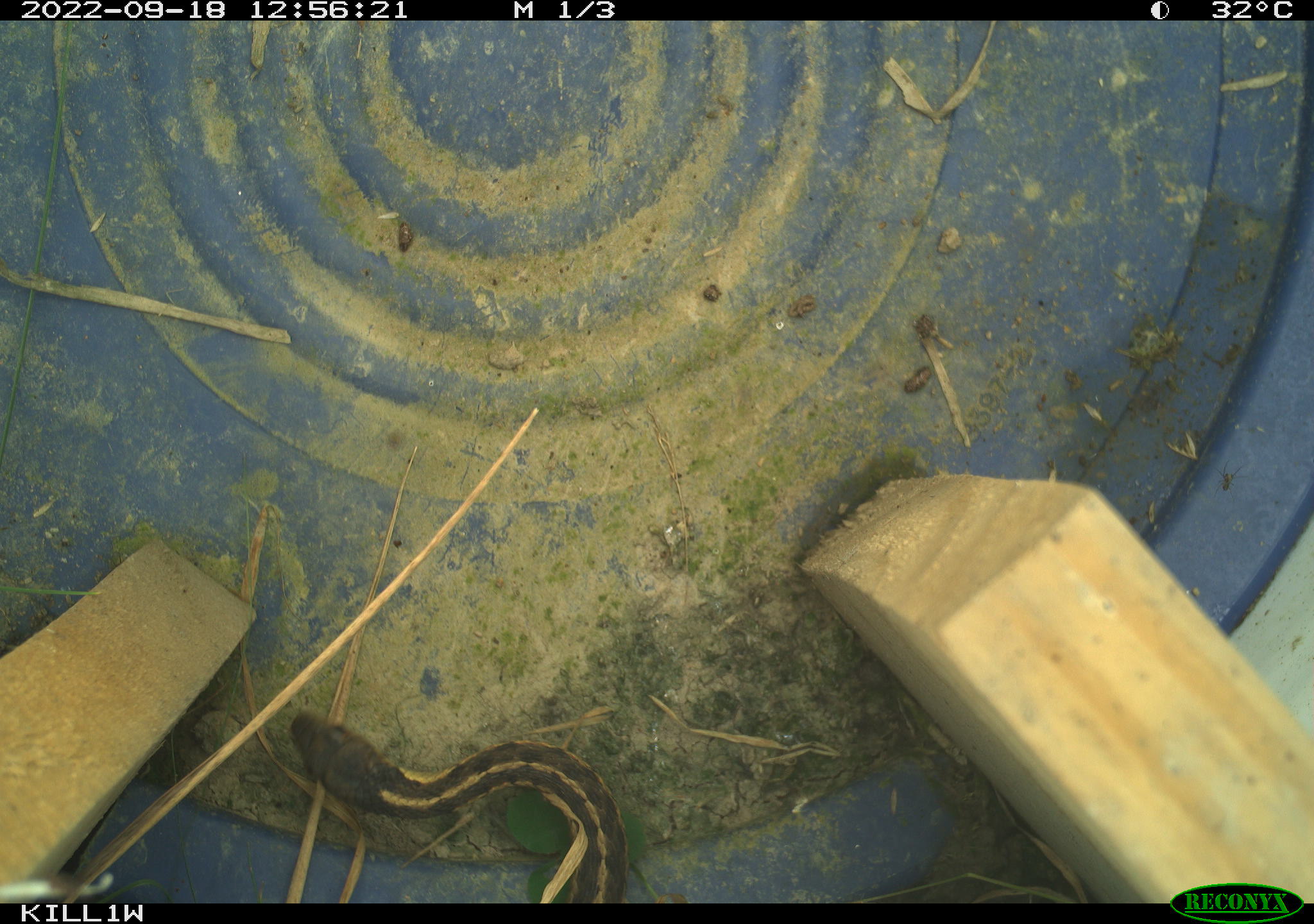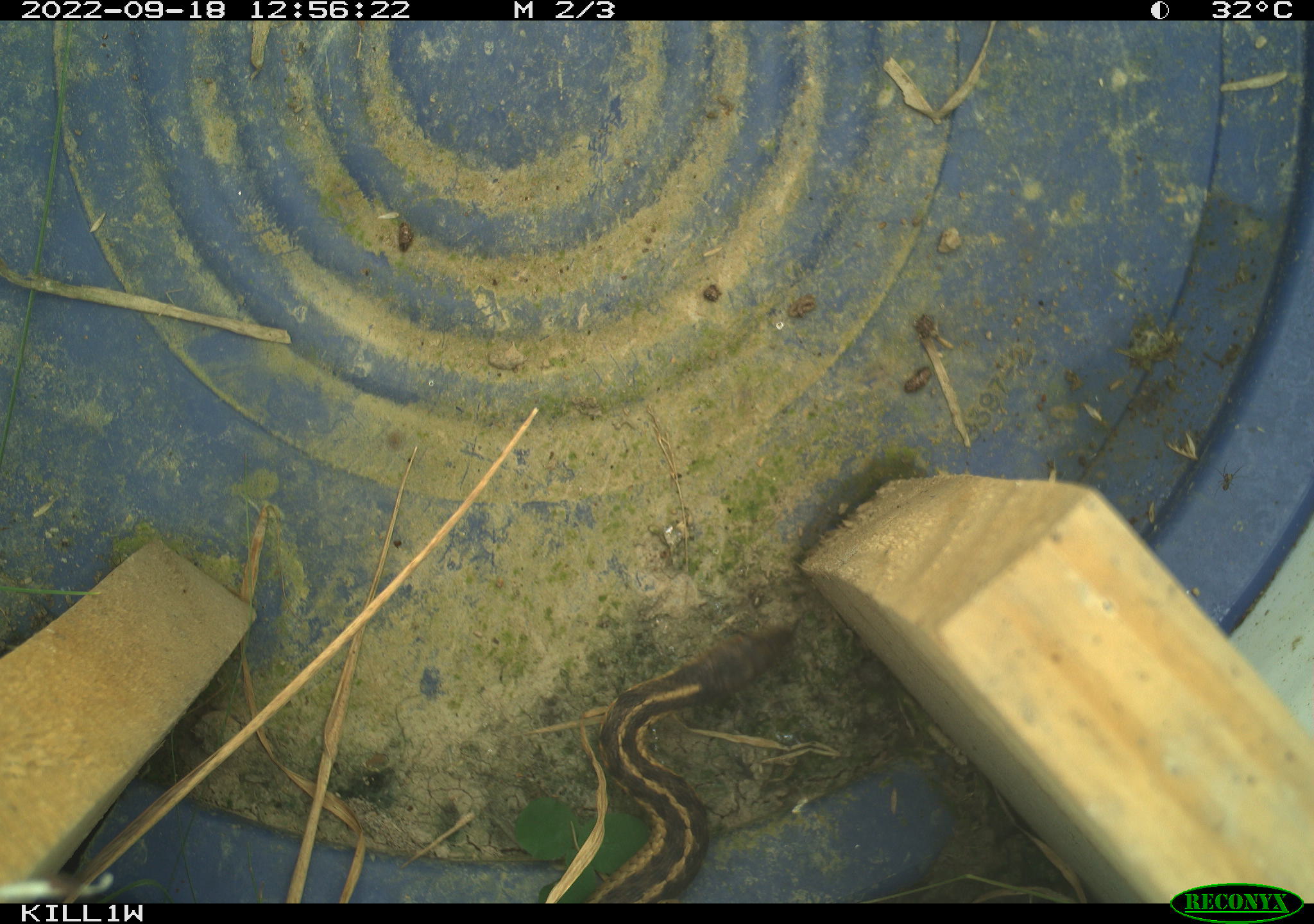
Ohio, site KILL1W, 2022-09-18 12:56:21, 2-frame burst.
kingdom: Animalia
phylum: Chordata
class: Reptilia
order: Squamata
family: Colubridae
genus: Thamnophis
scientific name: Thamnophis sirtalis sirtalis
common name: eastern gartersnake